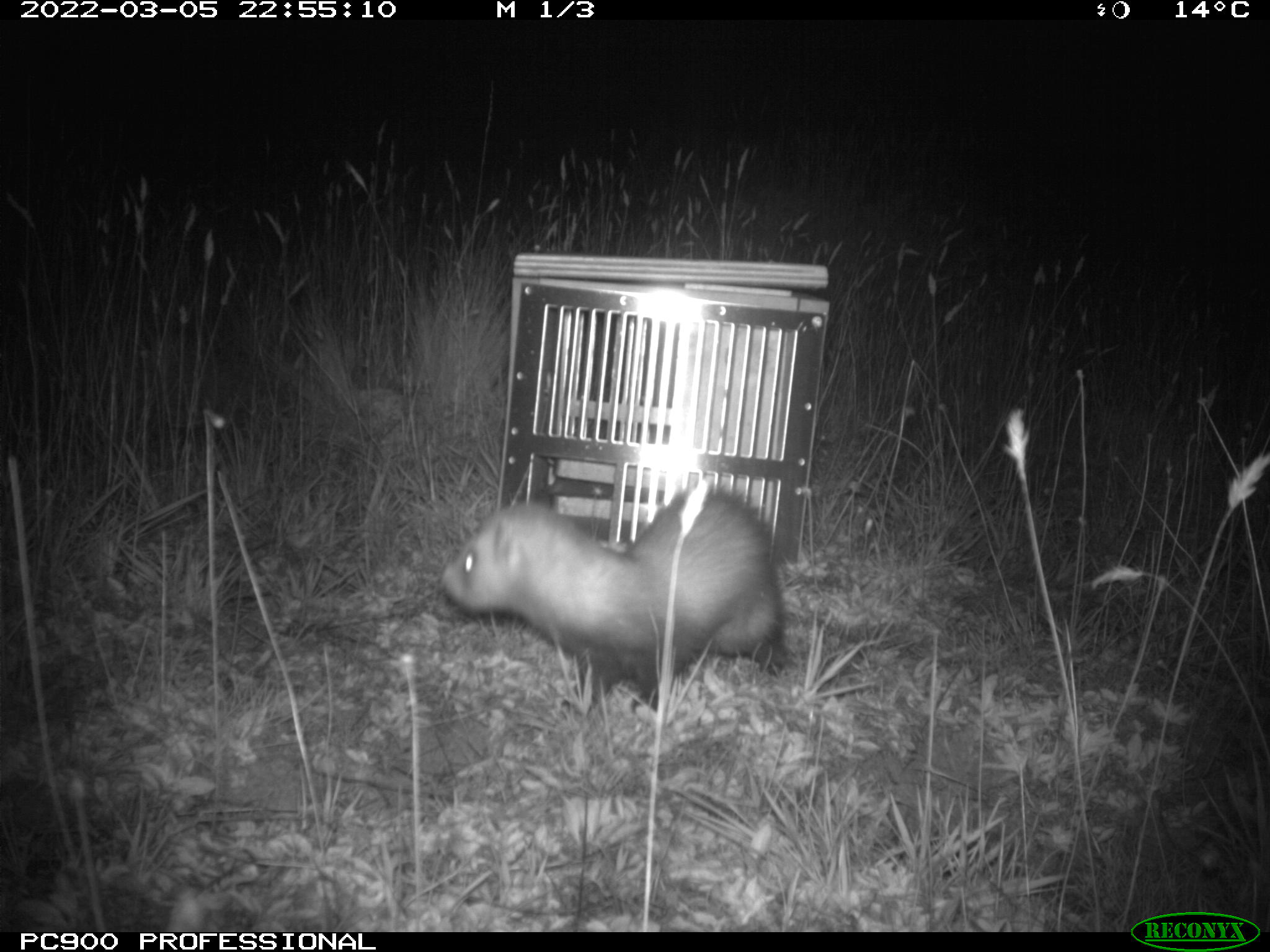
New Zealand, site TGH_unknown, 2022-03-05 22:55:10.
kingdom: Animalia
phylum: Chordata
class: Mammalia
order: Carnivora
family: Mustelidae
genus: Mustela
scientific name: Mustela furo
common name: ferret